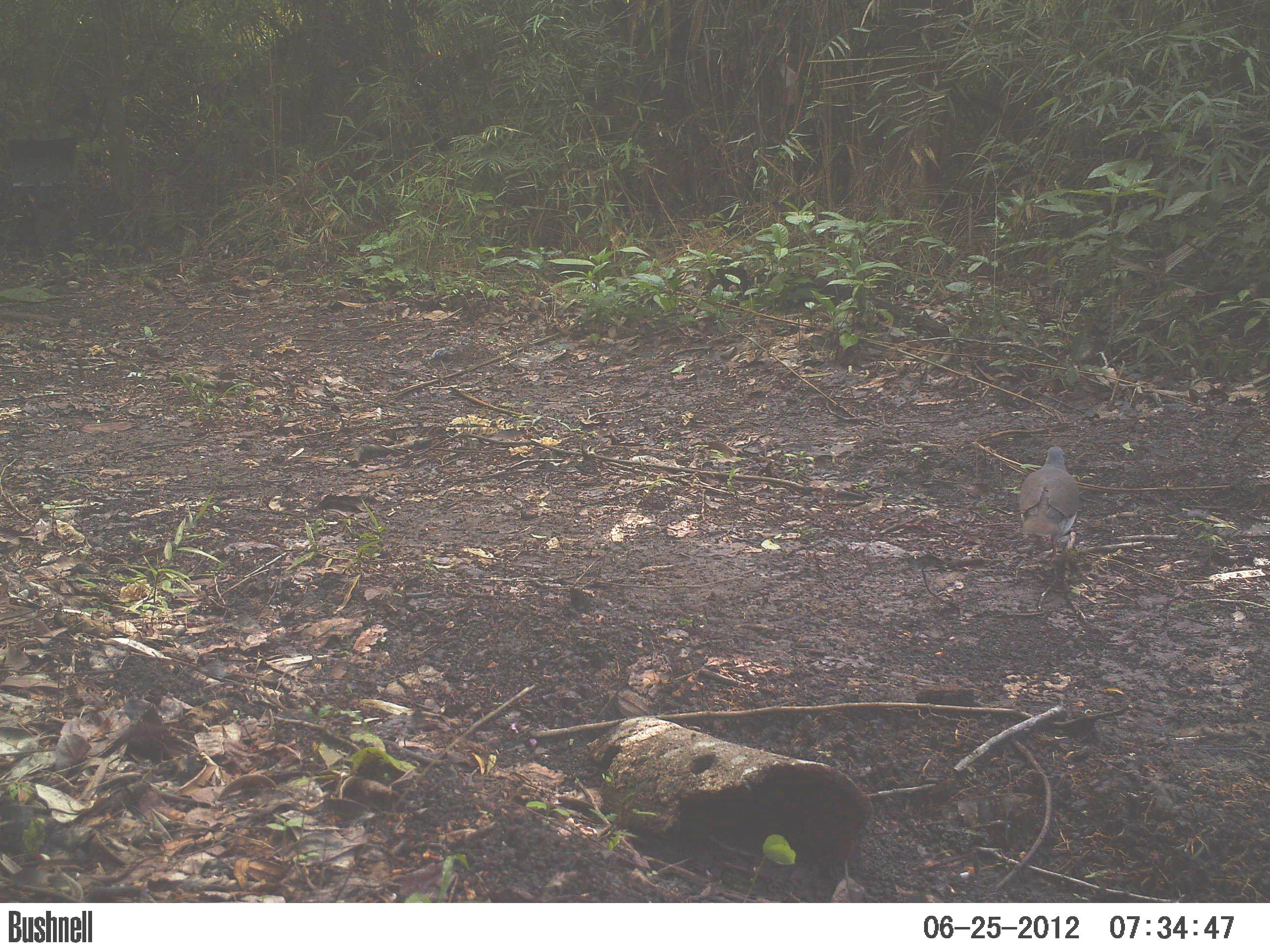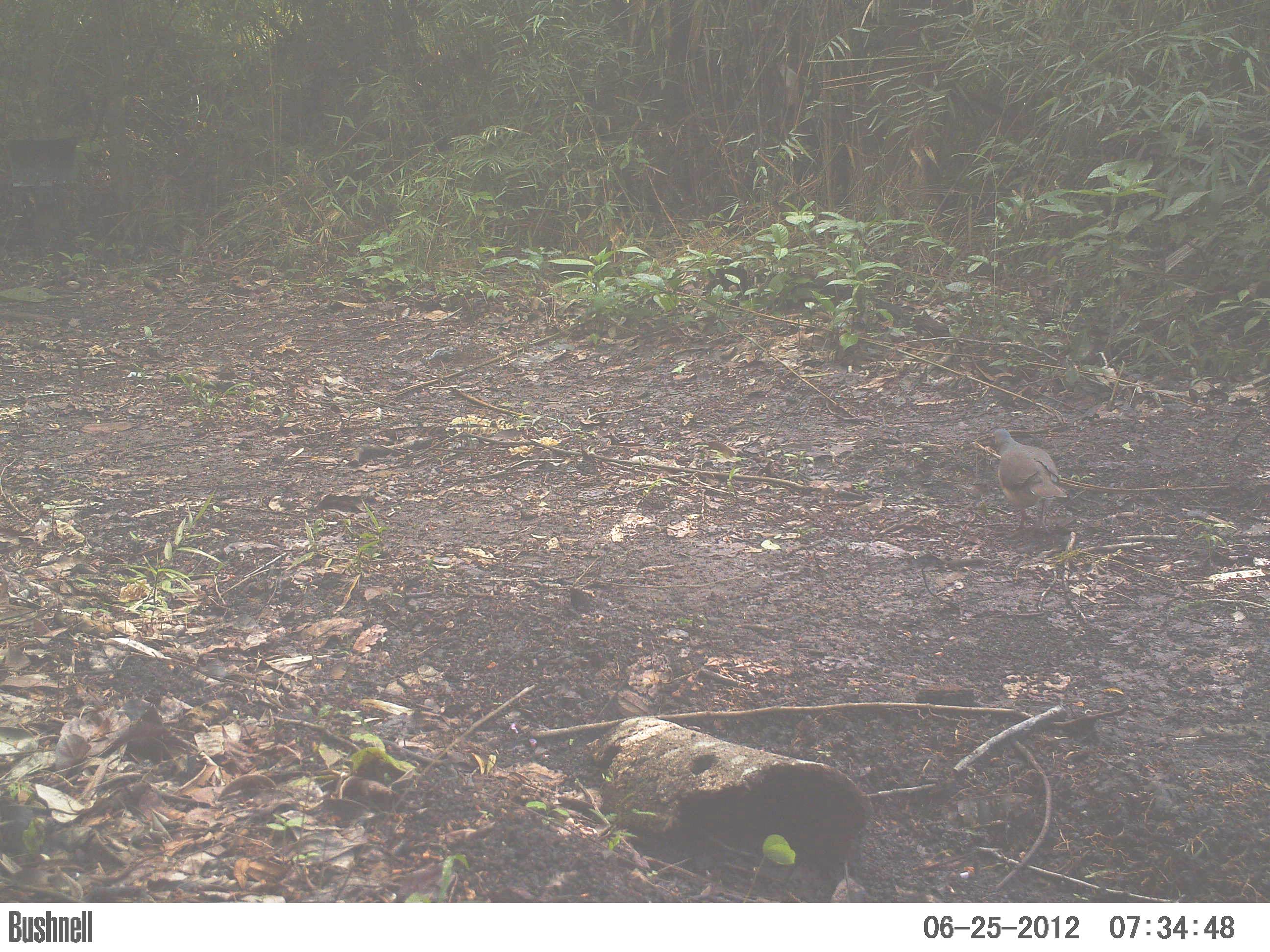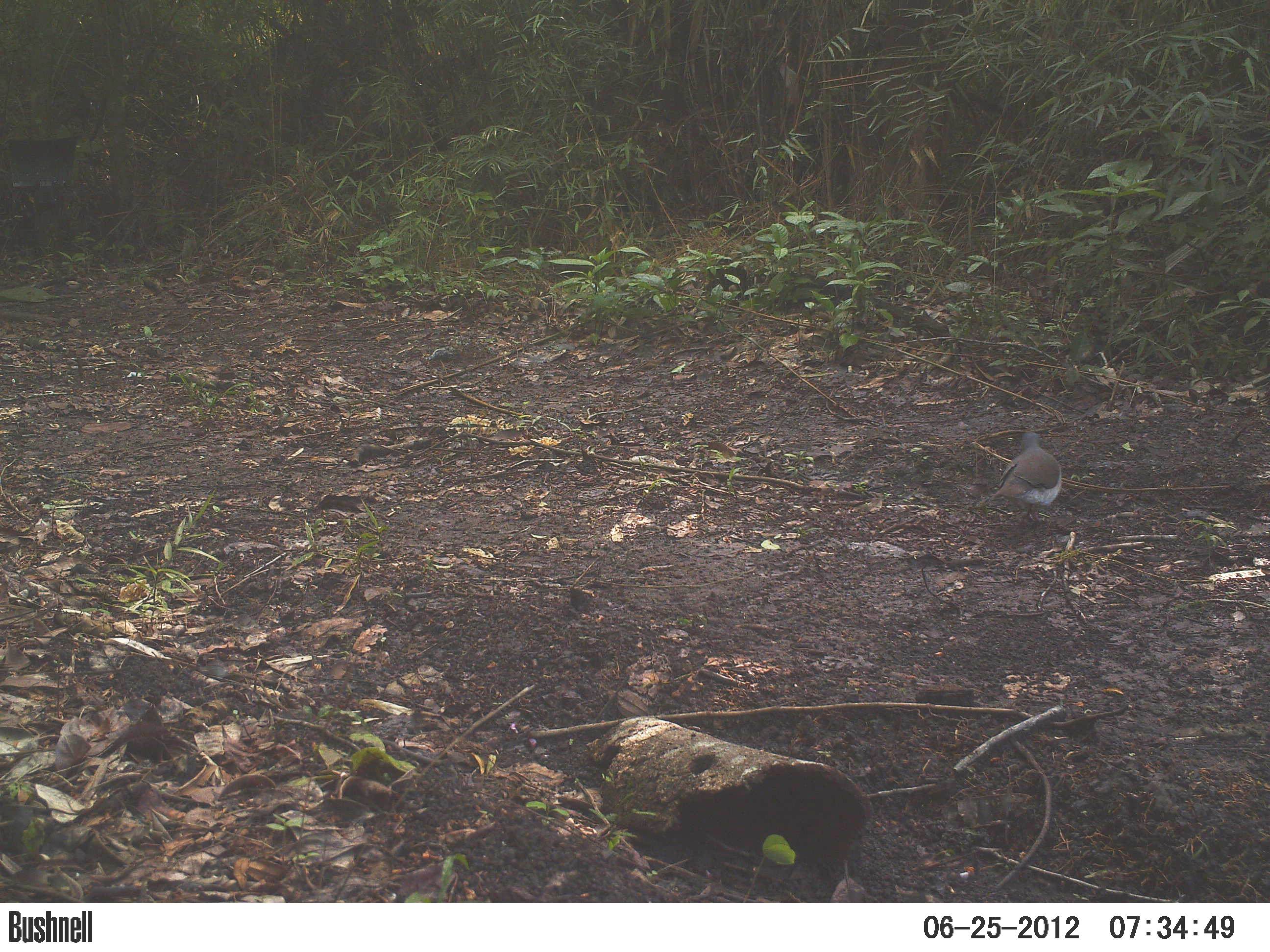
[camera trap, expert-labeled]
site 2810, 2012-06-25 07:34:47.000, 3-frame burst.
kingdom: Animalia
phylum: Chordata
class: Aves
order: Columbiformes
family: Columbidae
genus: Leptotila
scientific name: Leptotila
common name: leptotila doves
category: leptotila sp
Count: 1.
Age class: adult.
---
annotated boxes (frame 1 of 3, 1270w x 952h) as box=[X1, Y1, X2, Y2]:
leptotila sp: box=[1017, 446, 1080, 560]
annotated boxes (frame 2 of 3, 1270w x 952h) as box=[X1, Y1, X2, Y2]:
leptotila sp: box=[992, 427, 1069, 536]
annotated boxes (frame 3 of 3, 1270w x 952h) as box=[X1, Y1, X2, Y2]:
leptotila sp: box=[988, 428, 1065, 533]